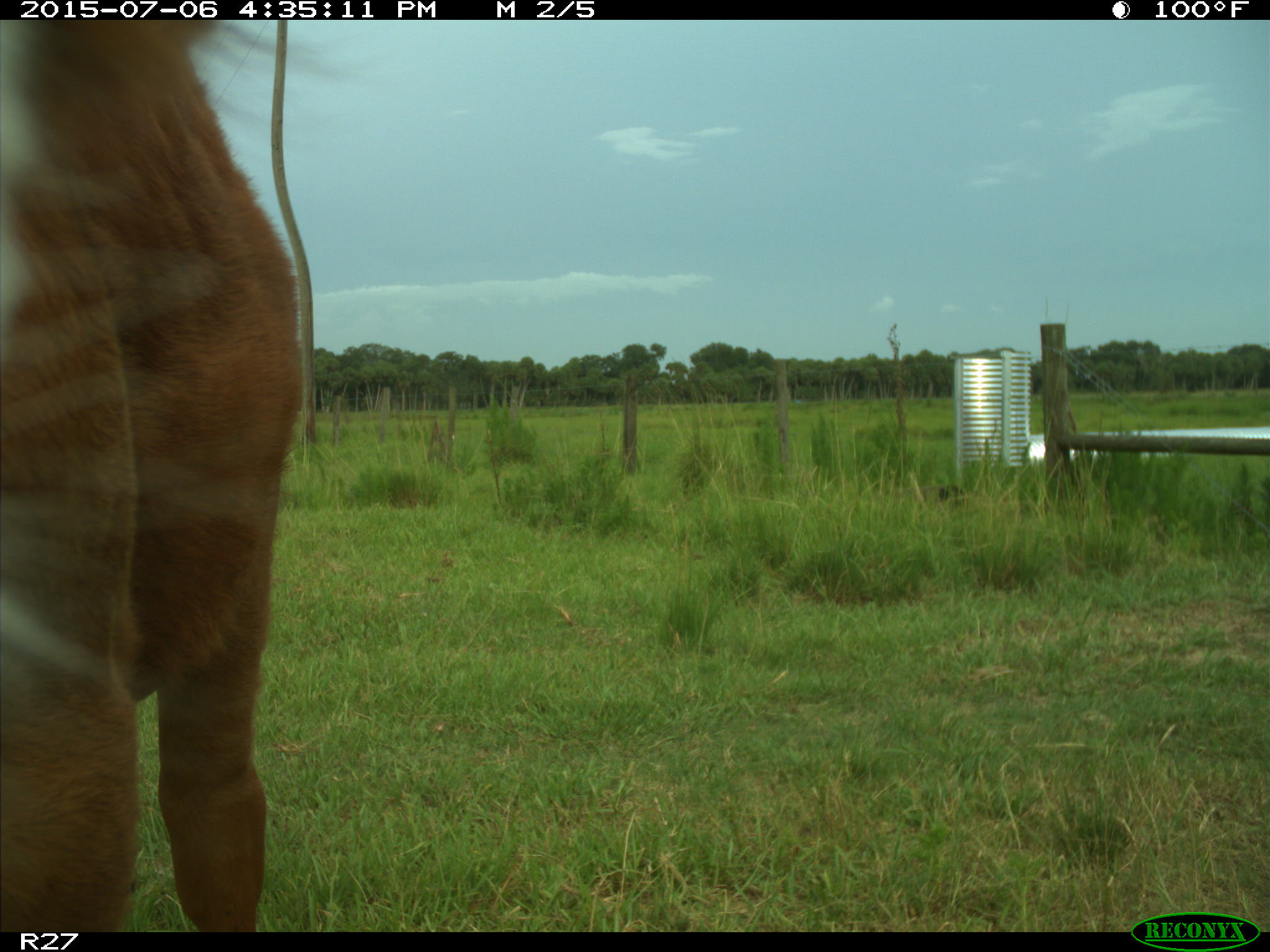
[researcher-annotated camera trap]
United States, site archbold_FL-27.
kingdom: Animalia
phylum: Chordata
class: Mammalia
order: Artiodactyla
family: Bovidae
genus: Bos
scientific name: Bos taurus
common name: domestic cow